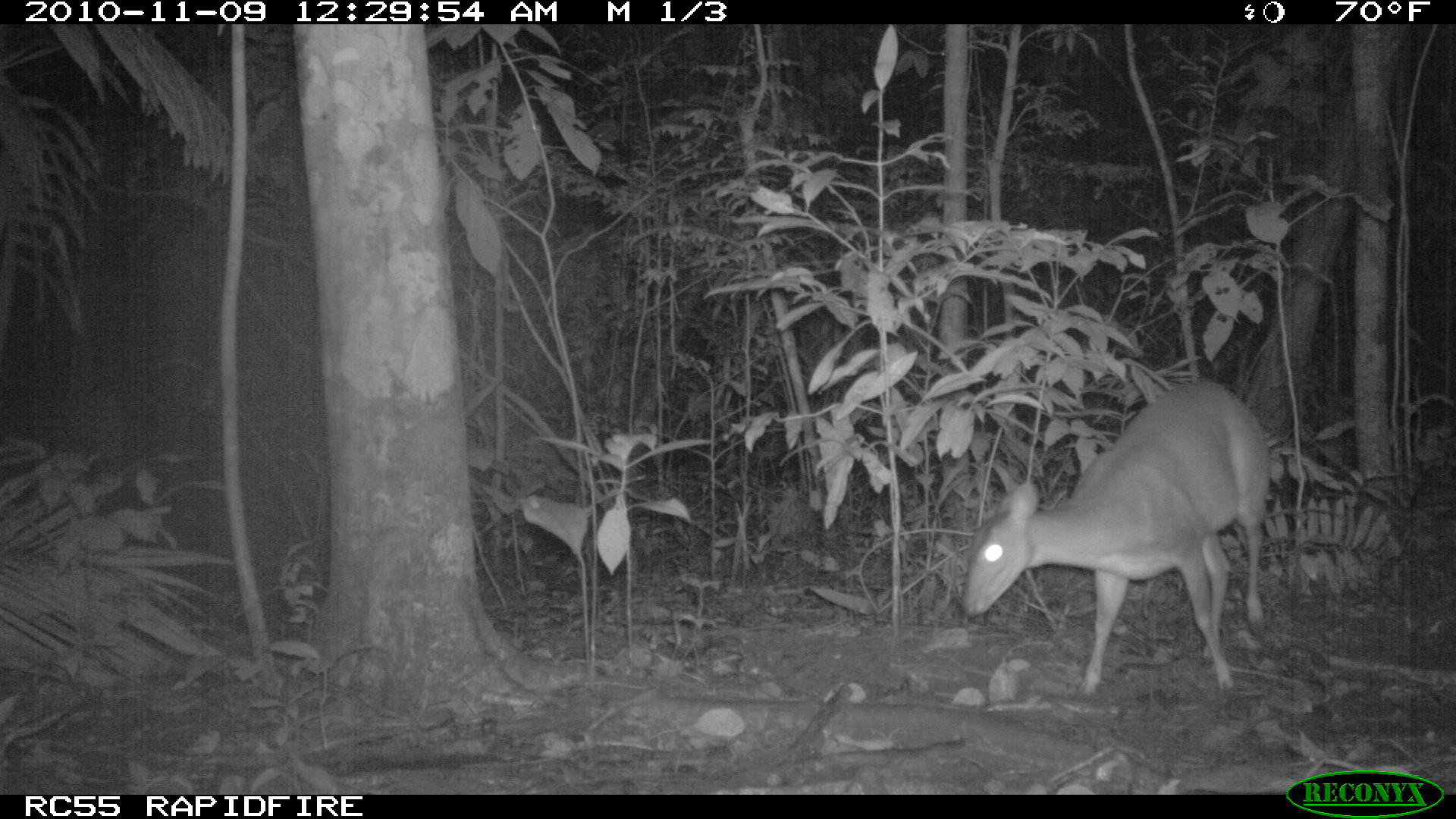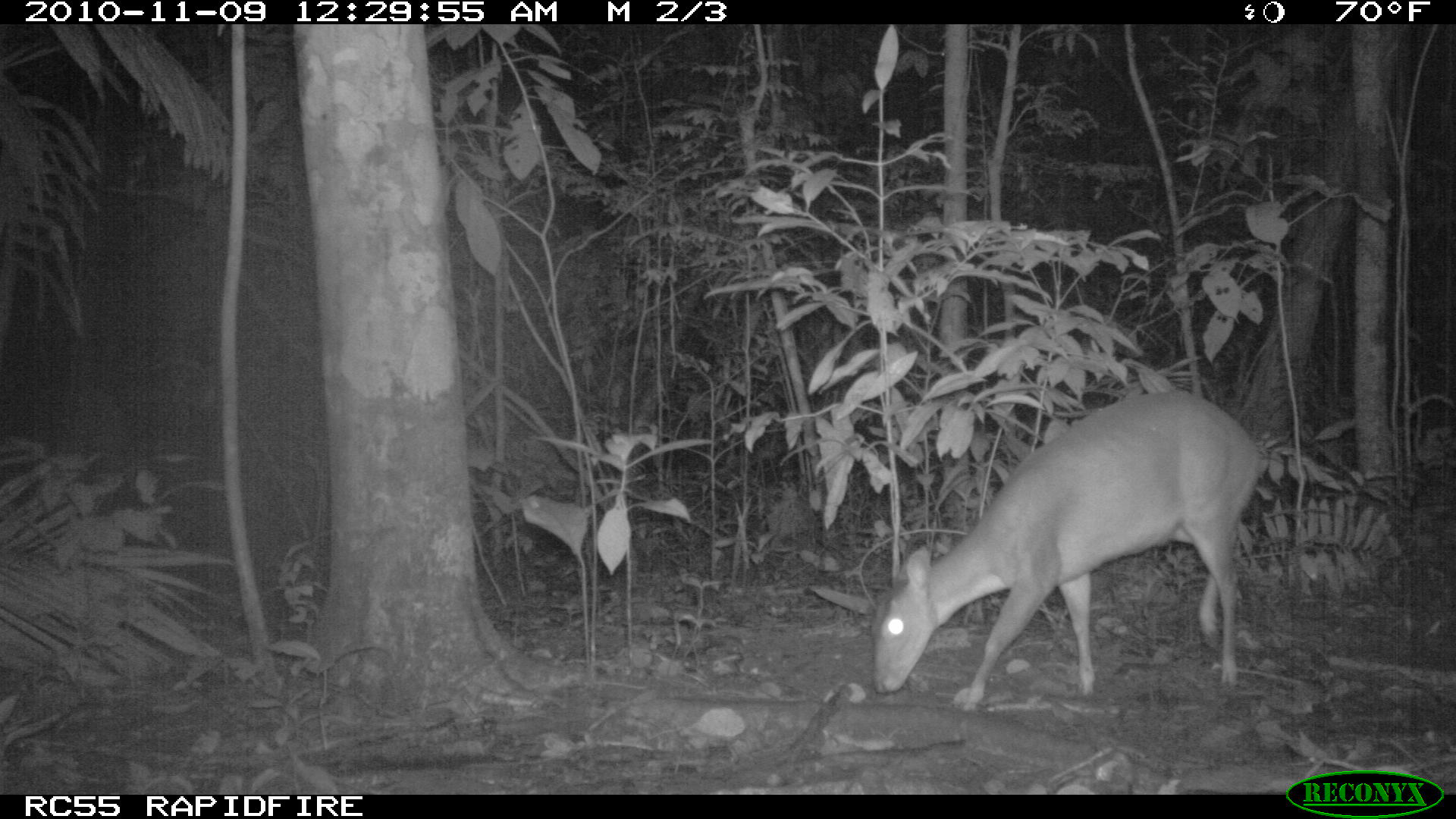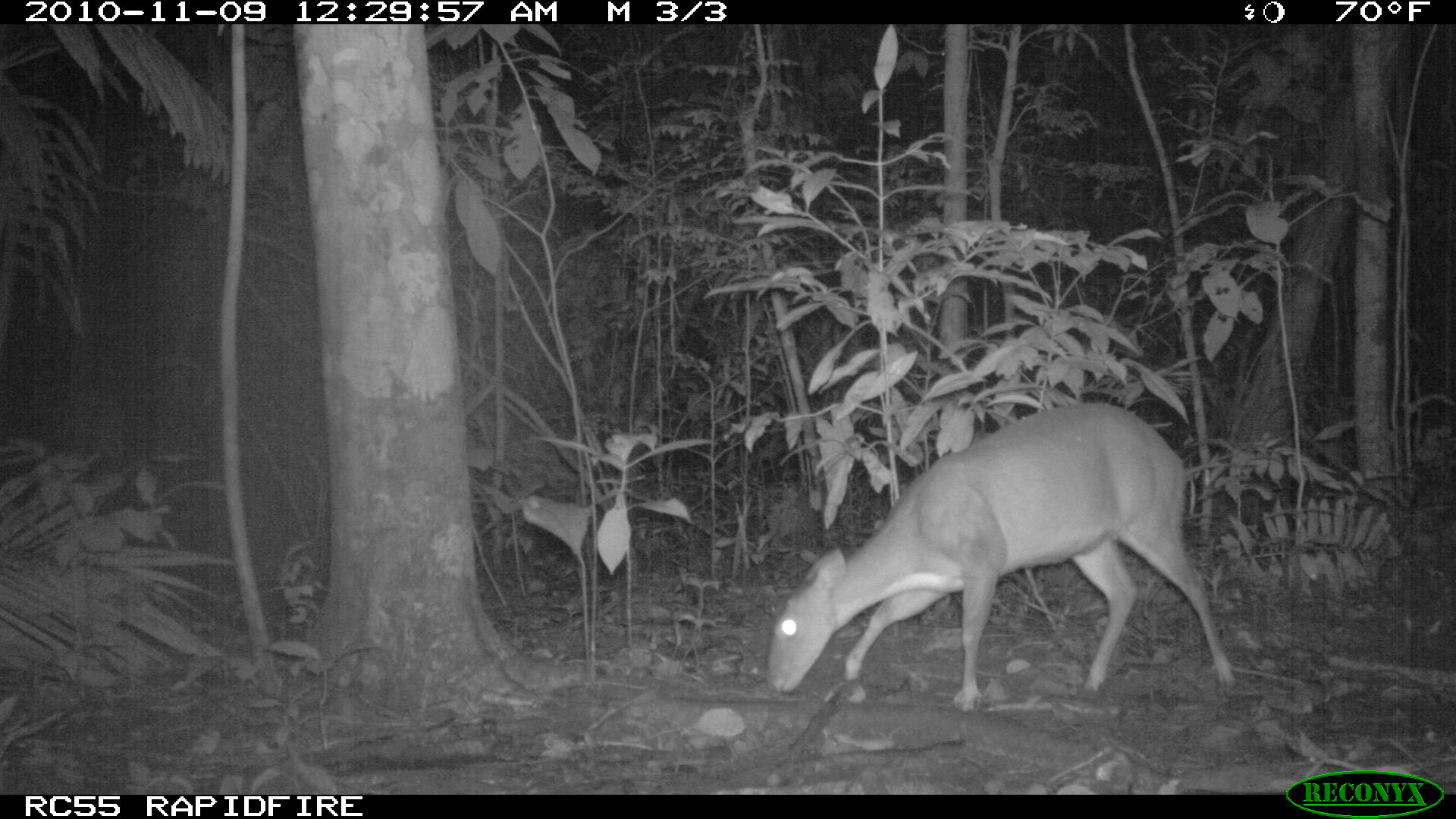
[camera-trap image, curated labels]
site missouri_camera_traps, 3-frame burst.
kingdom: Animalia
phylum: Chordata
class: Mammalia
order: Artiodactyla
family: Cervidae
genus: Odocoileus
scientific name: Odocoileus virginianus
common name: white-tailed deer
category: white tailed deer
White tailed deer (white-tailed deer) (Odocoileus virginianus). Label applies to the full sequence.